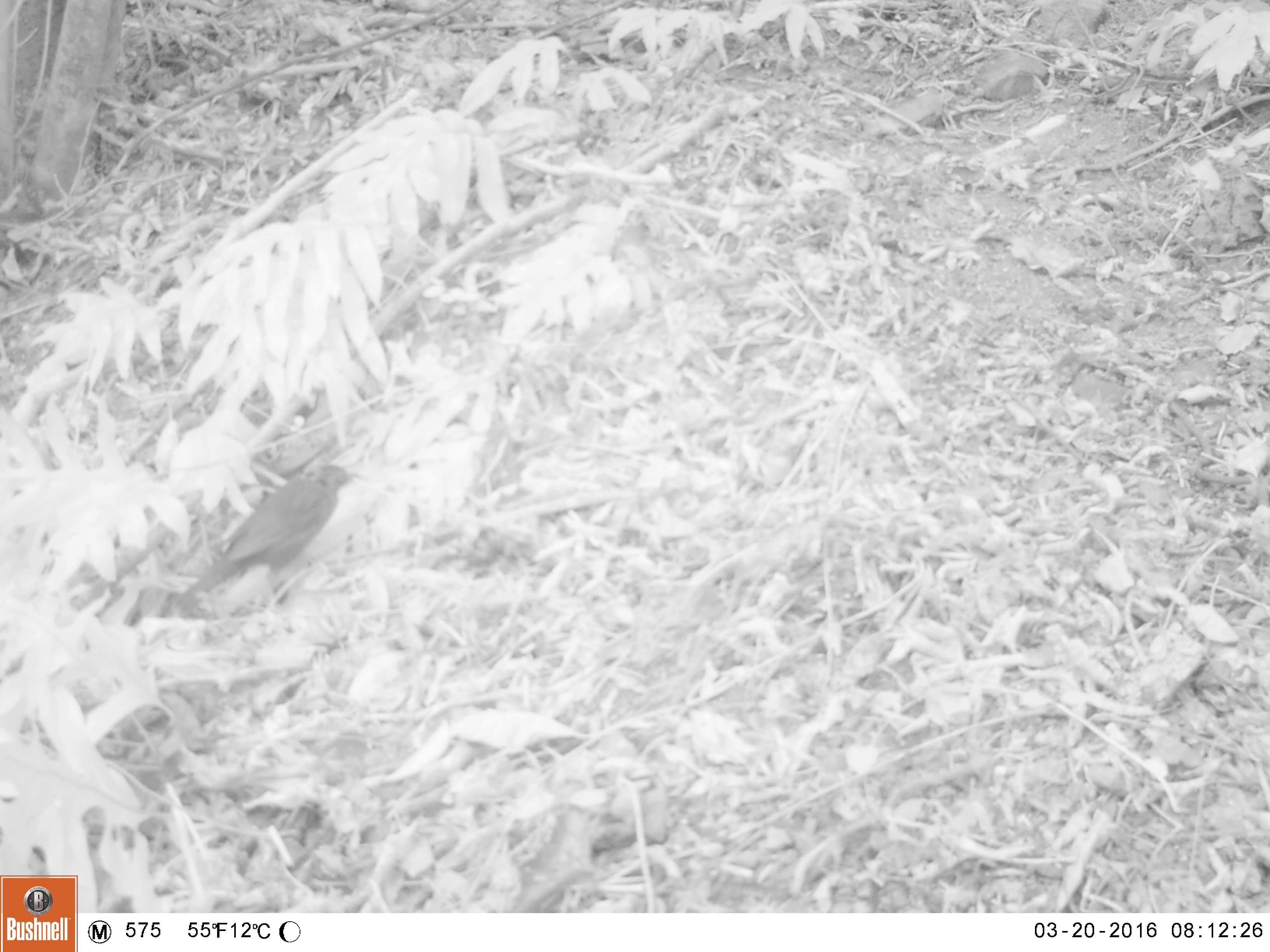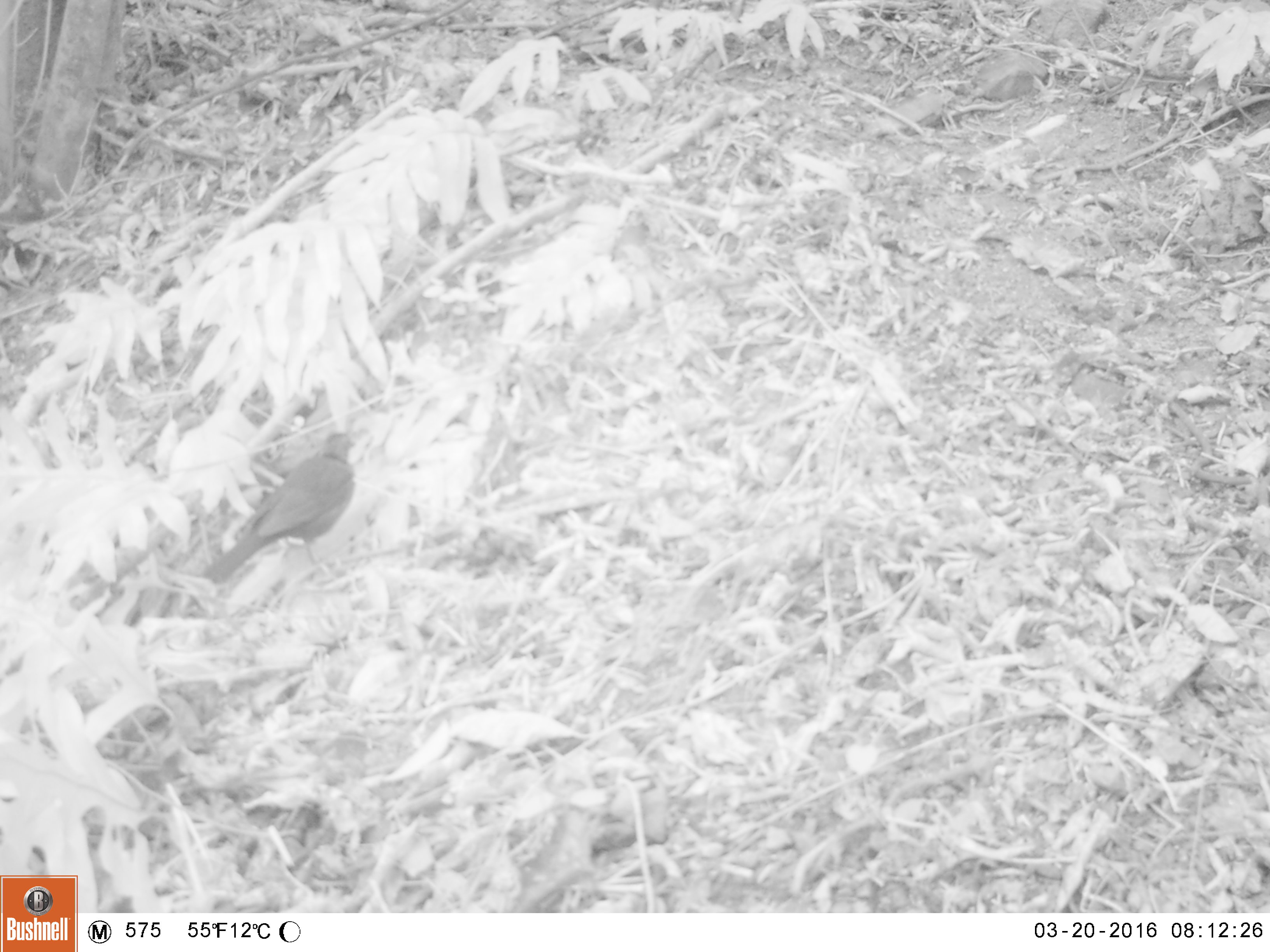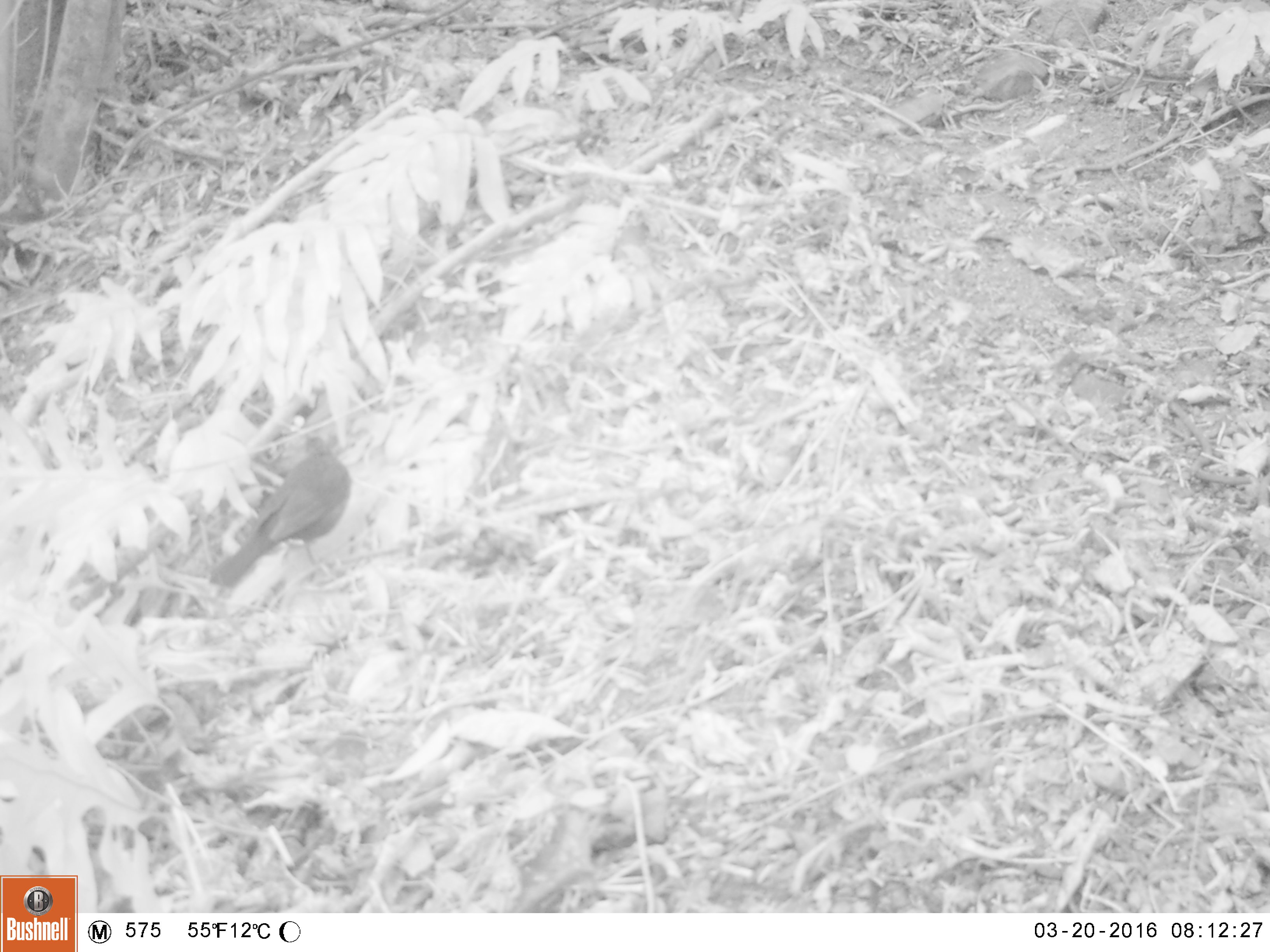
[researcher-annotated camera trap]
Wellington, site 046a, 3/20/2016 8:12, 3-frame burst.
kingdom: Animalia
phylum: Chordata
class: Aves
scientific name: Aves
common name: bird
Bird (Aves).